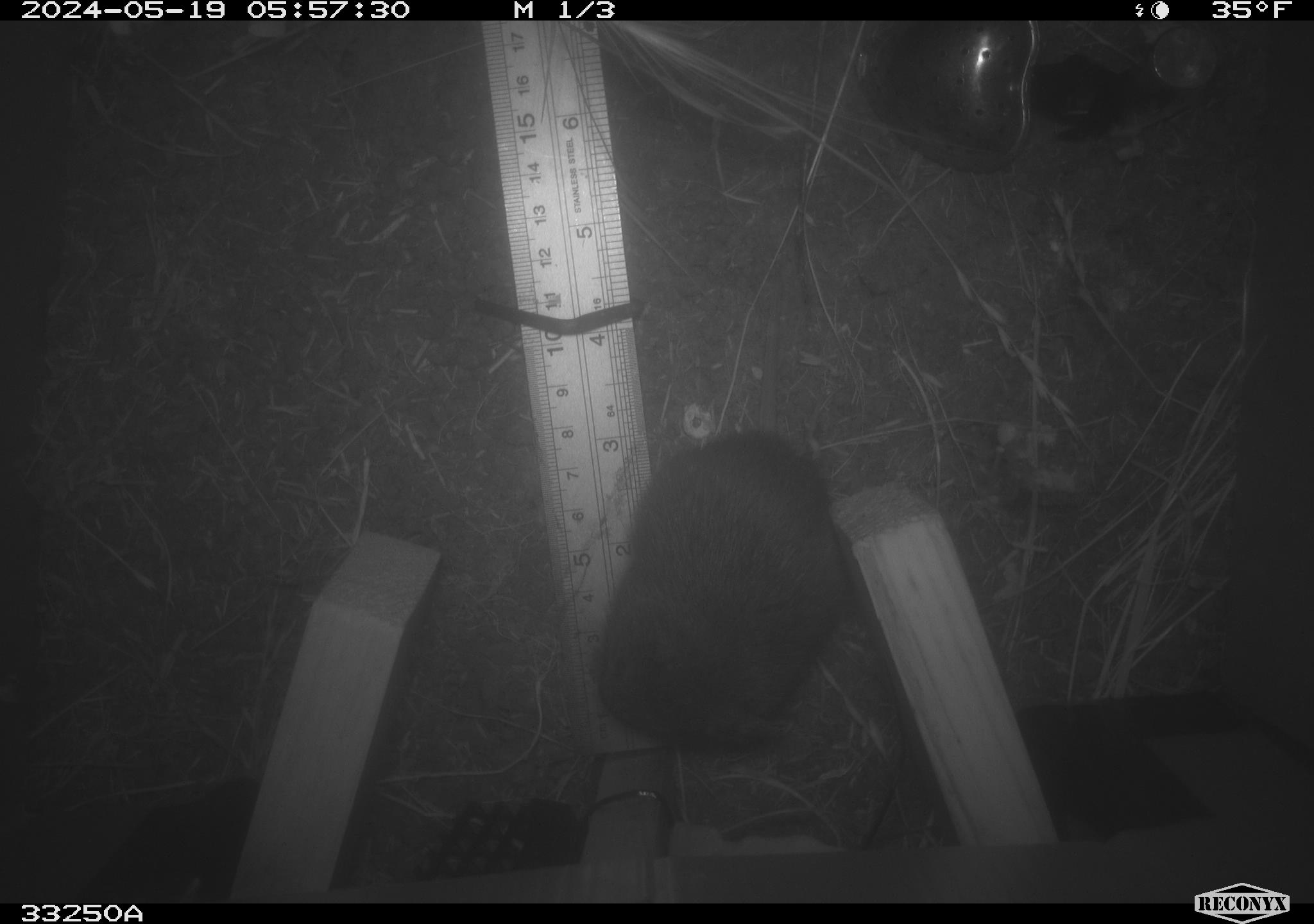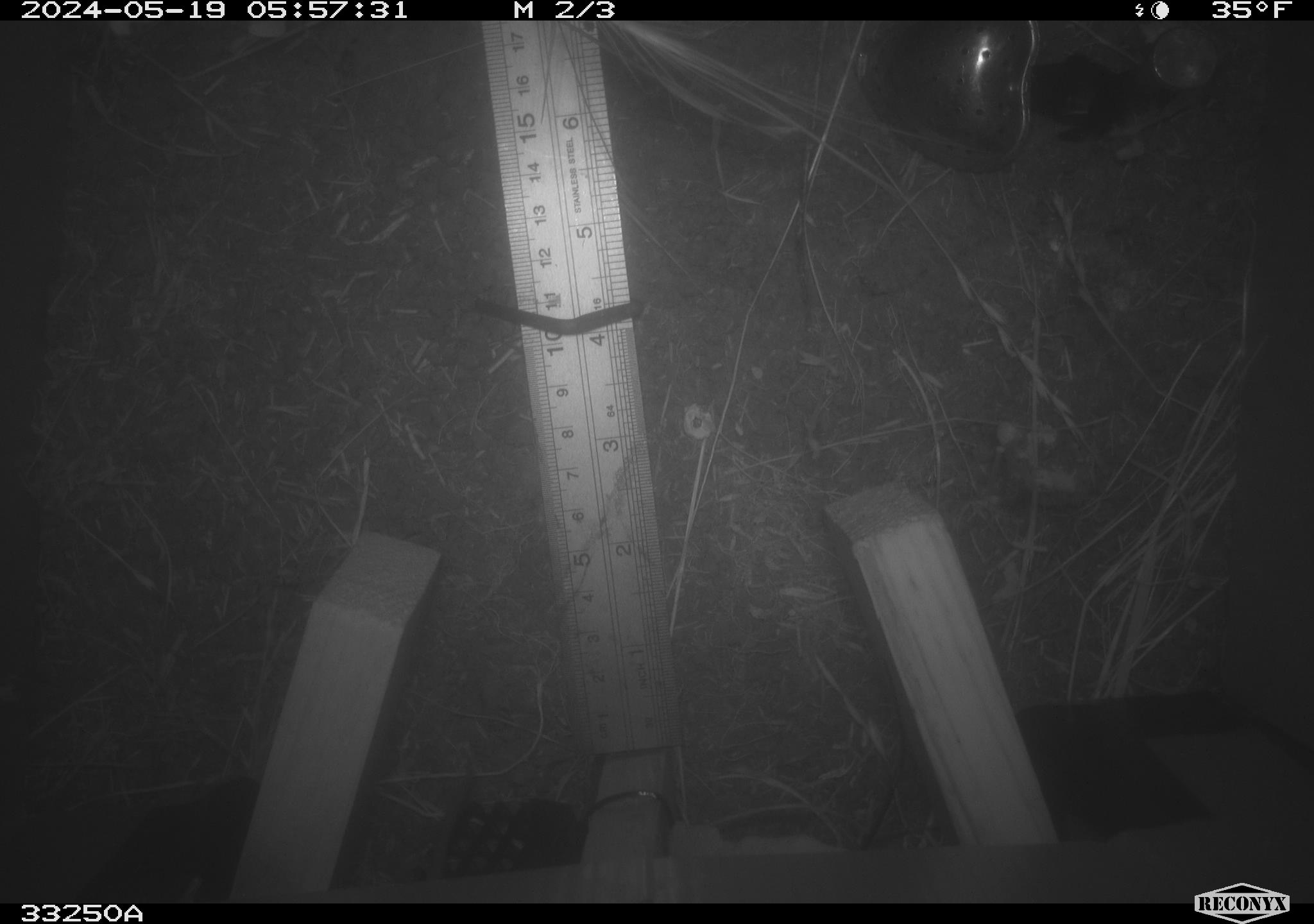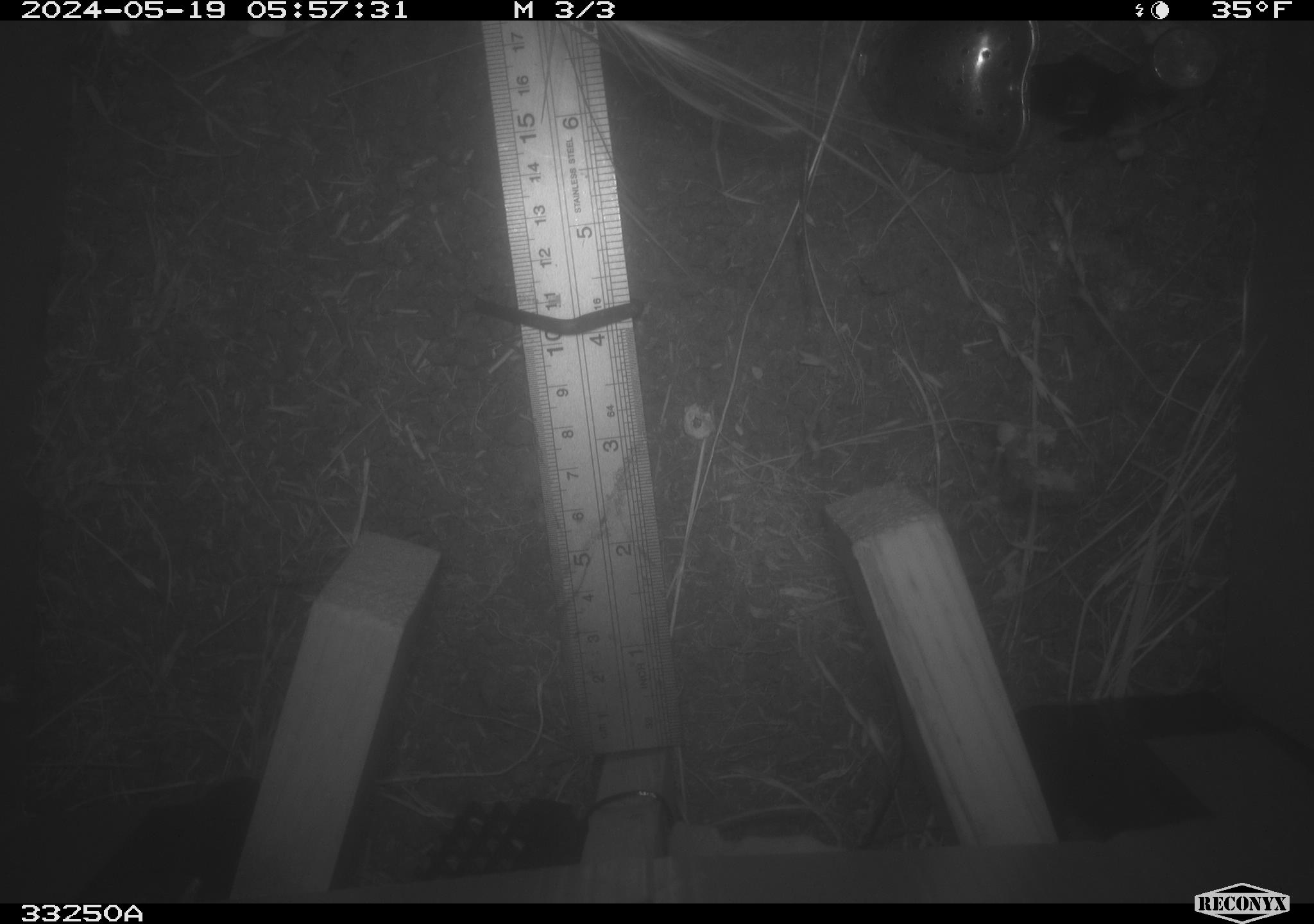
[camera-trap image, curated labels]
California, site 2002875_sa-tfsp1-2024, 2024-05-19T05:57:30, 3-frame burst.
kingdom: Animalia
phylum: Chordata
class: Mammalia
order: Rodentia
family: Cricetidae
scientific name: Arvicolinae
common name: voles, lemmings, and muskrats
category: arvicolinae subfamily